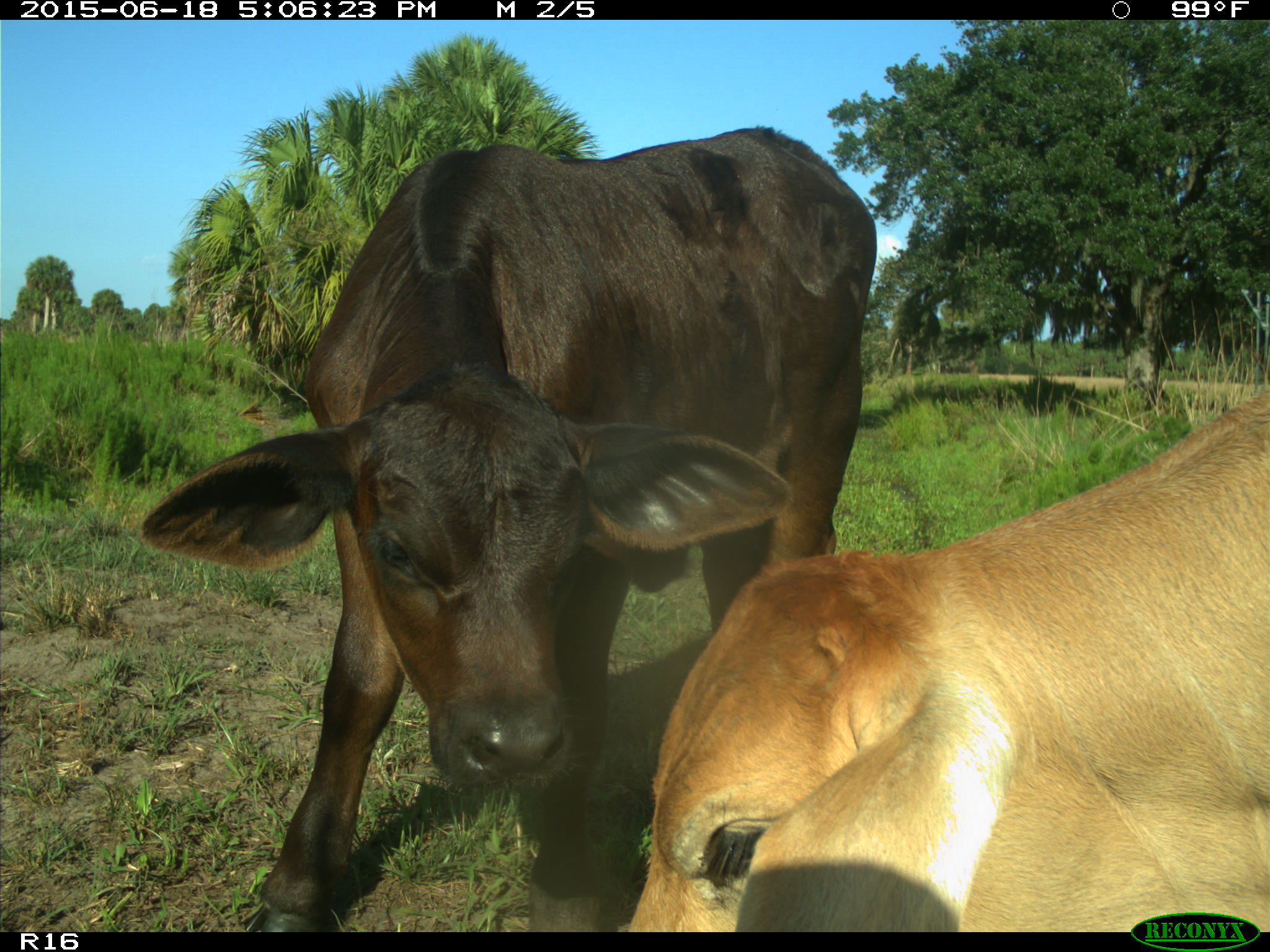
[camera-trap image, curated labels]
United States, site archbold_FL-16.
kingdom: Animalia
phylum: Chordata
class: Mammalia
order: Artiodactyla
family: Bovidae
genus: Bos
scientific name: Bos taurus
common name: domestic cow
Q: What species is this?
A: Bos taurus (domestic cow).